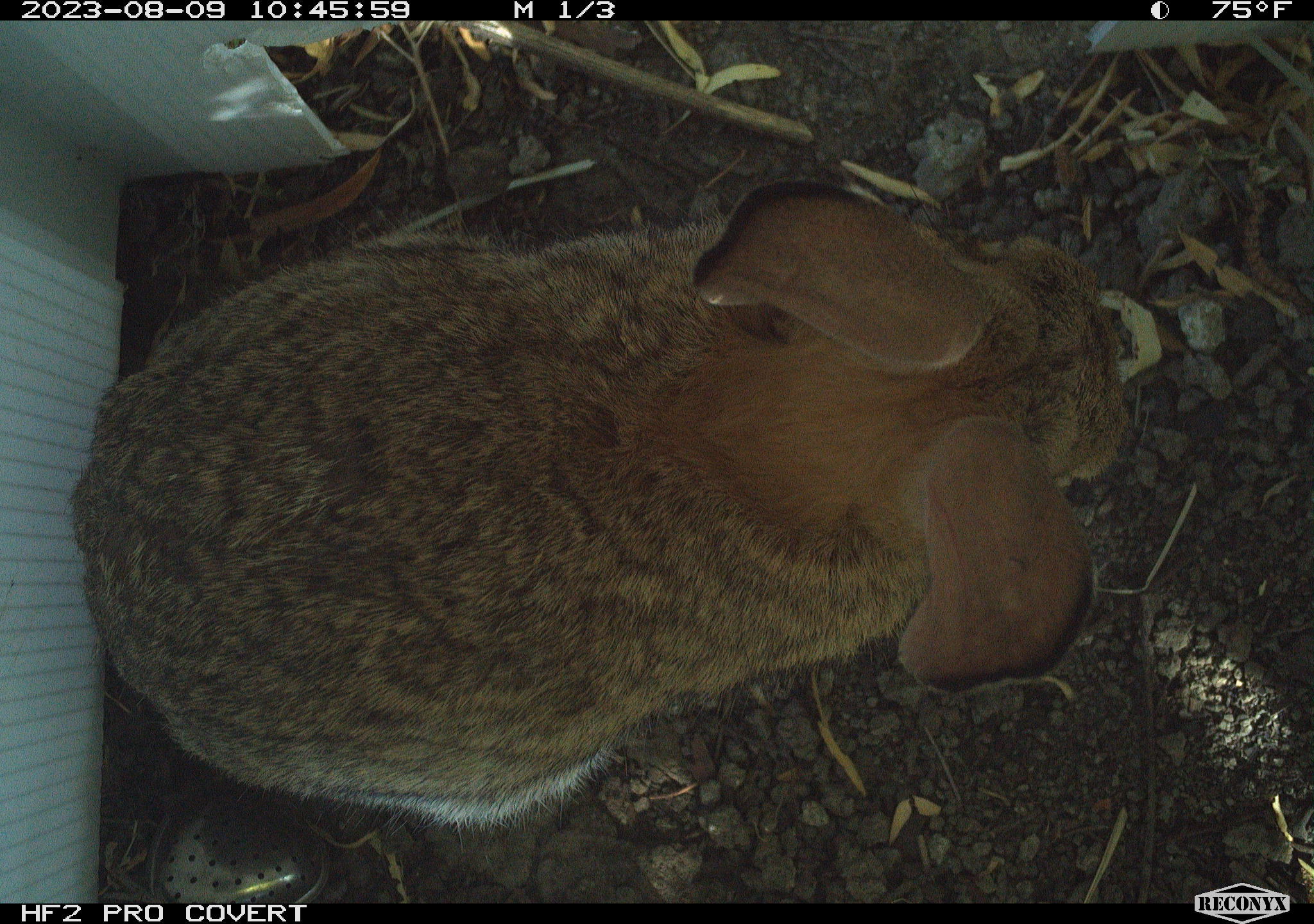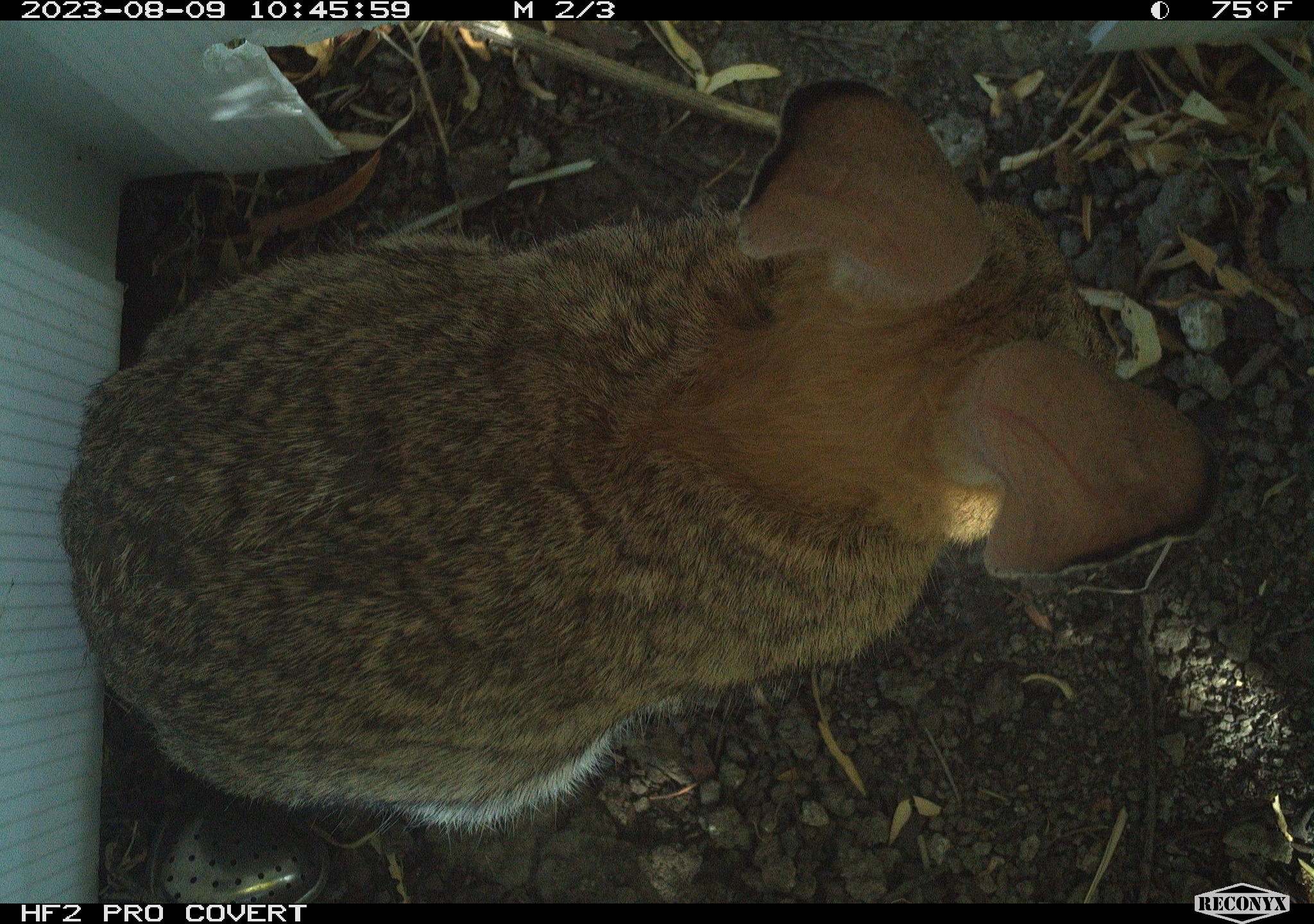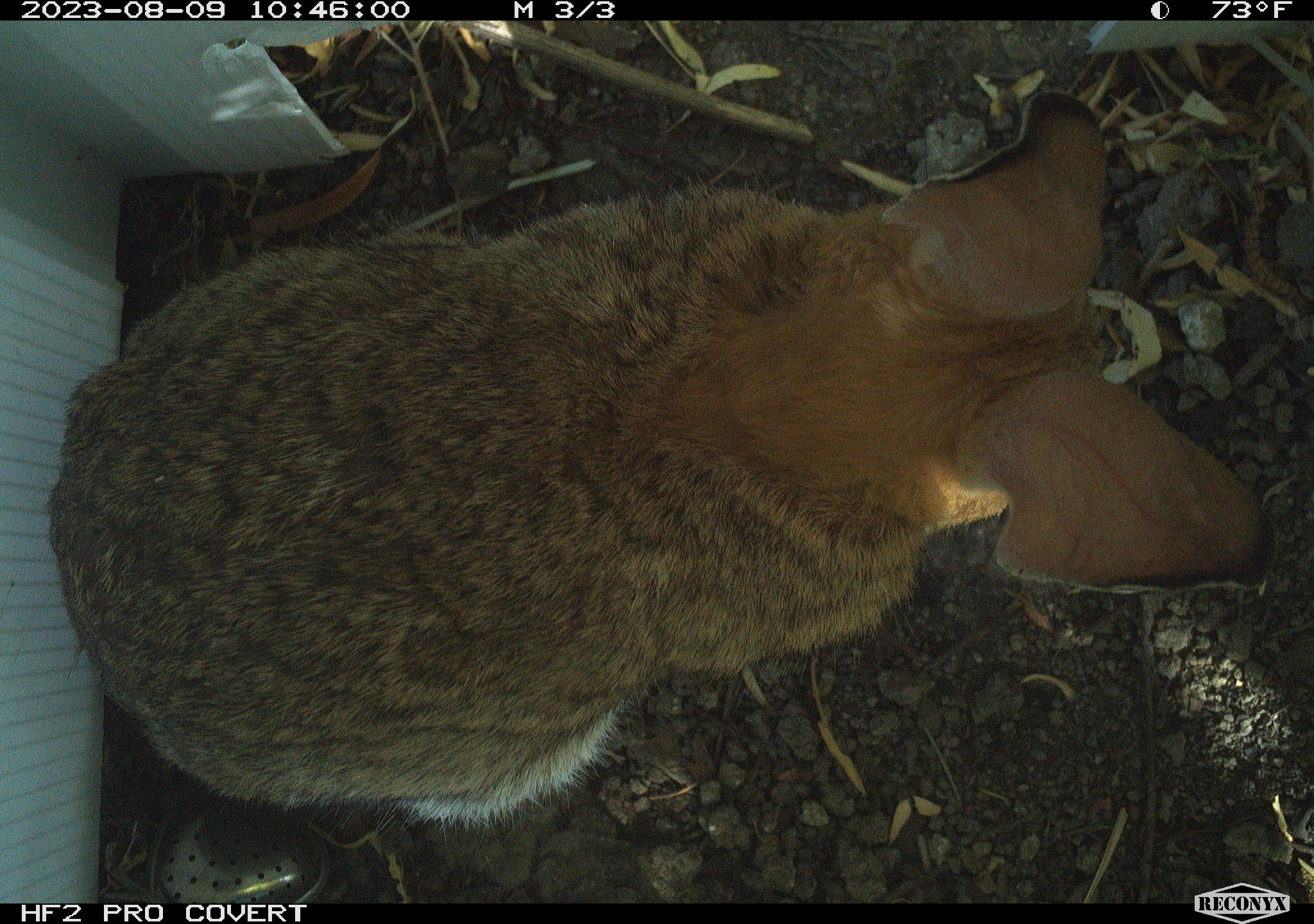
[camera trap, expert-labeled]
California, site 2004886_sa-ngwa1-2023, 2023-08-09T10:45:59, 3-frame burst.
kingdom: Animalia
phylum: Chordata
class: Mammalia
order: Lagomorpha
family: Leporidae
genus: Sylvilagus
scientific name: Sylvilagus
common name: cottontail rabbits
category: sylvilagus species